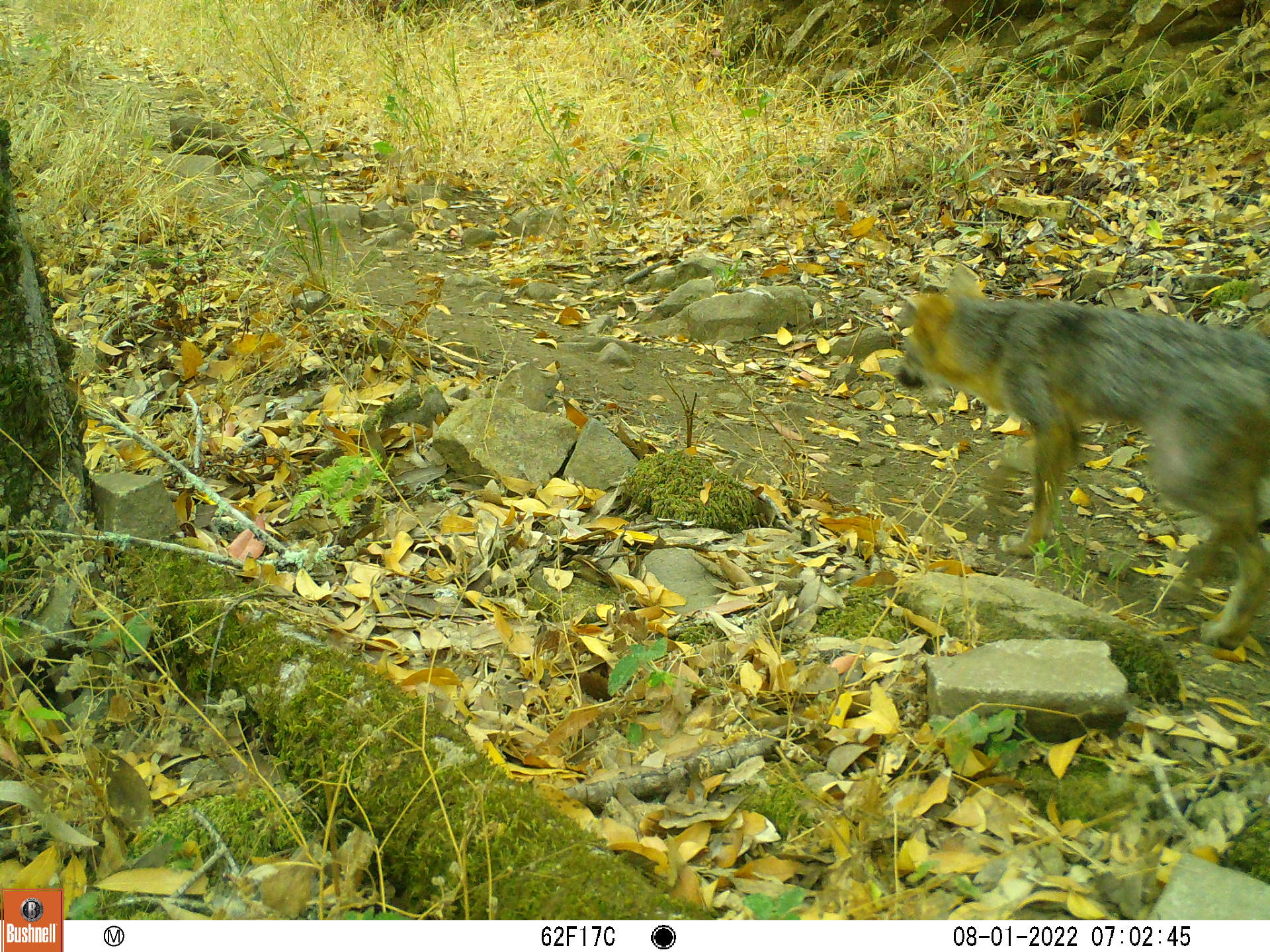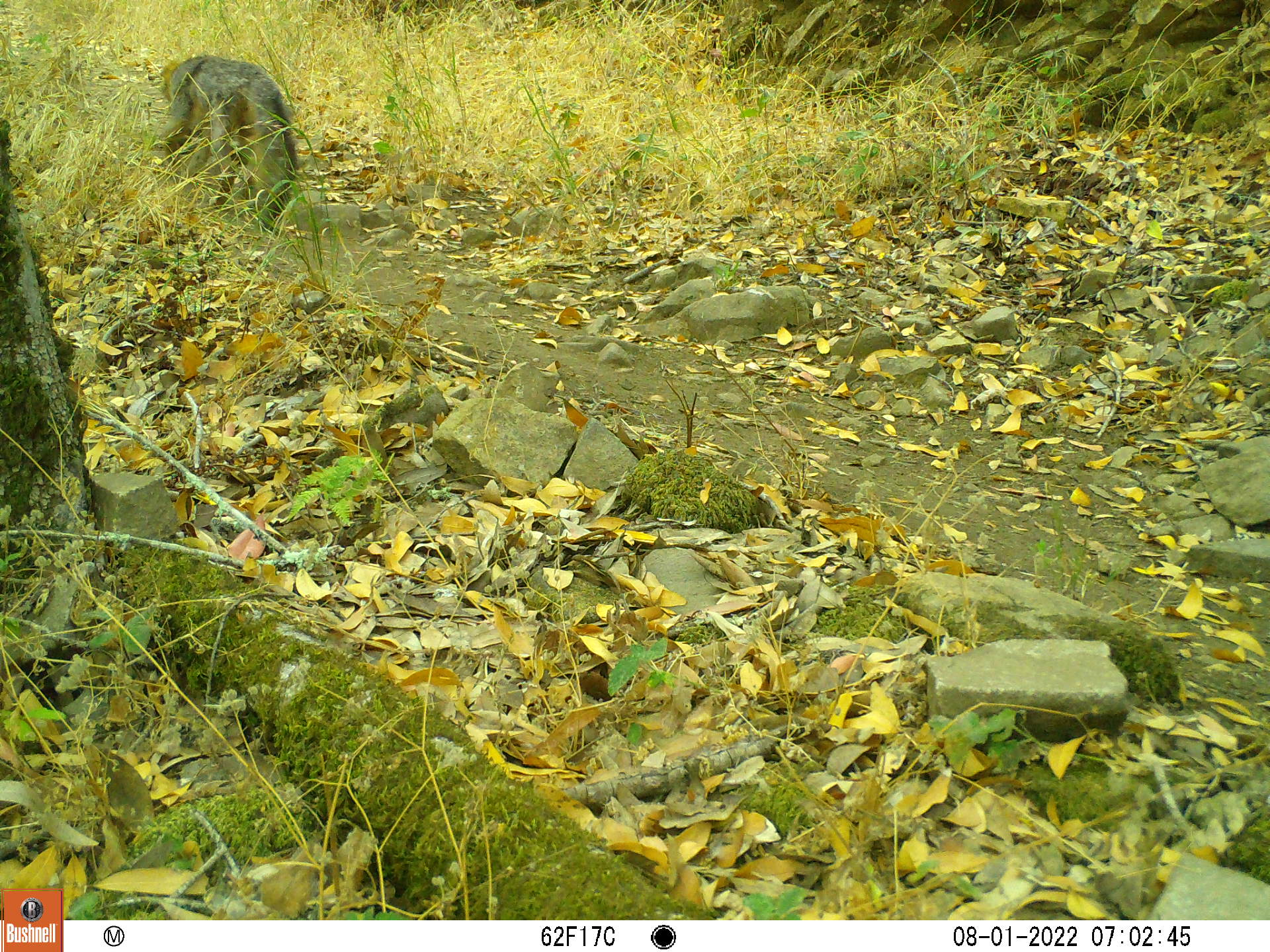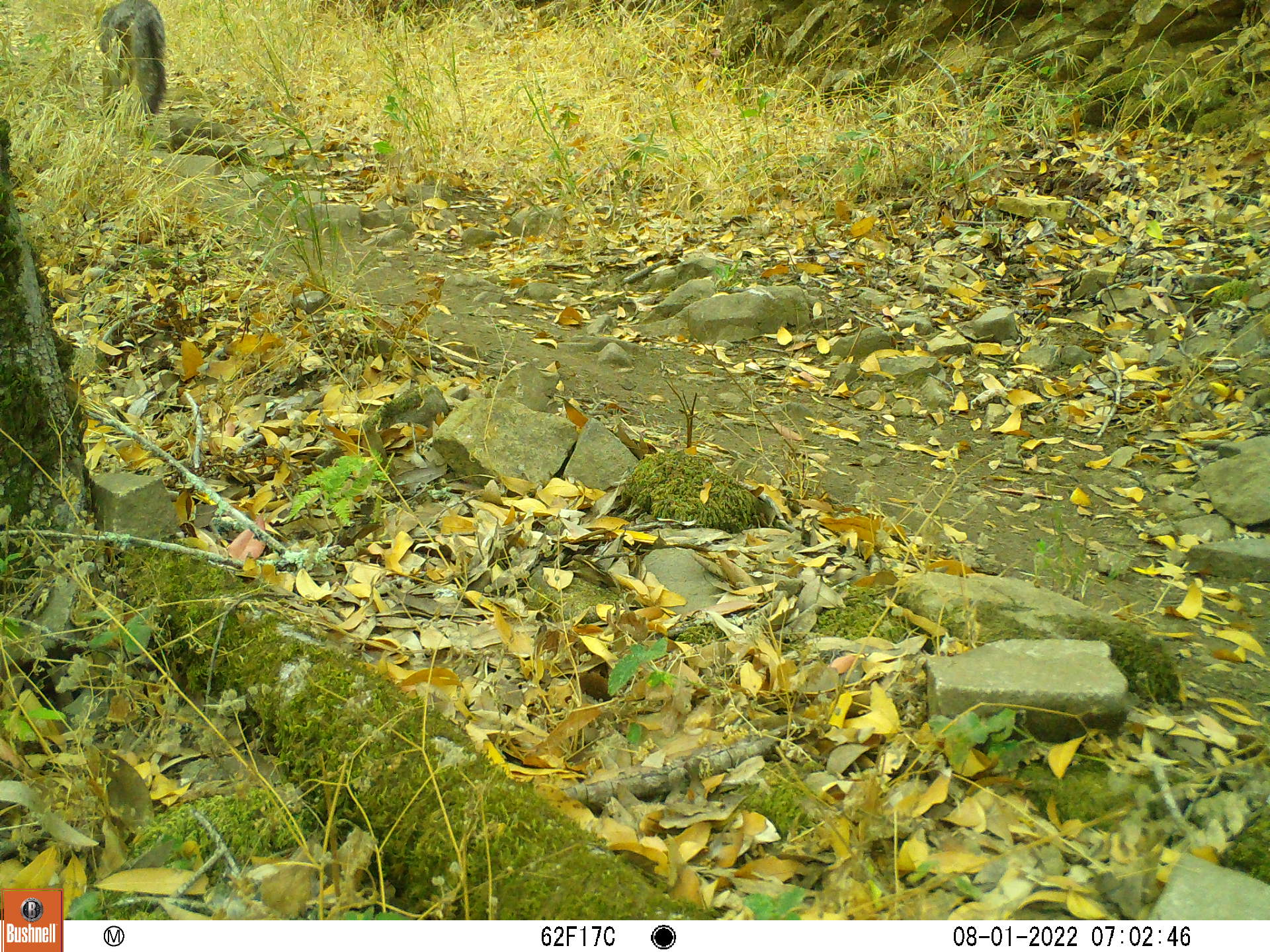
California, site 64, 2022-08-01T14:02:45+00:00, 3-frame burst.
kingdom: Animalia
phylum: Chordata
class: Mammalia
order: Carnivora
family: Canidae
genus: Urocyon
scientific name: Urocyon cinereoargenteus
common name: gray fox